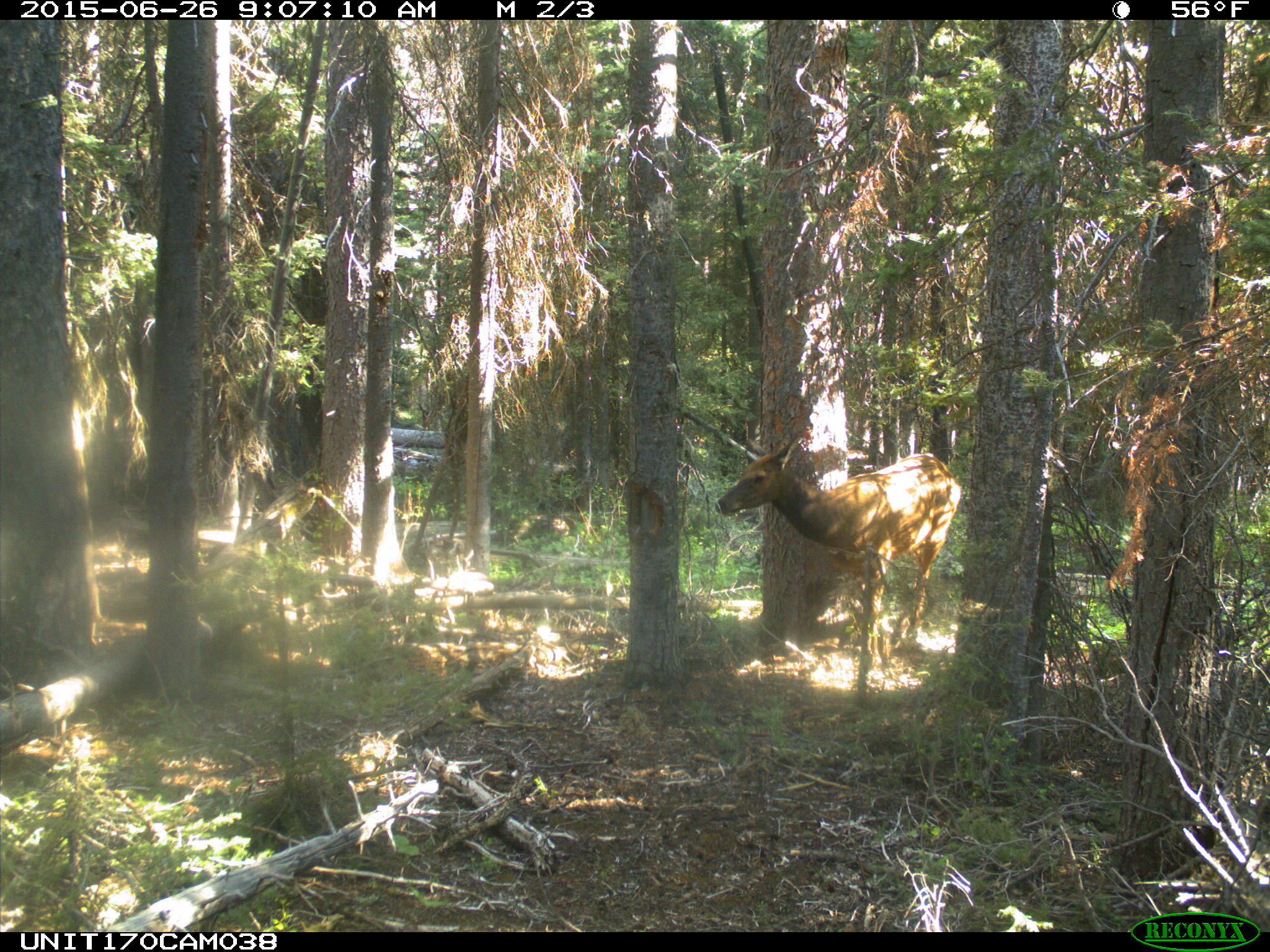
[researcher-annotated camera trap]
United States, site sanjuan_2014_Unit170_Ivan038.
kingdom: Animalia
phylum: Chordata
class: Mammalia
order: Artiodactyla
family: Cervidae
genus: Cervus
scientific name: Cervus elaphus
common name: red deer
Cervus elaphus (red deer).